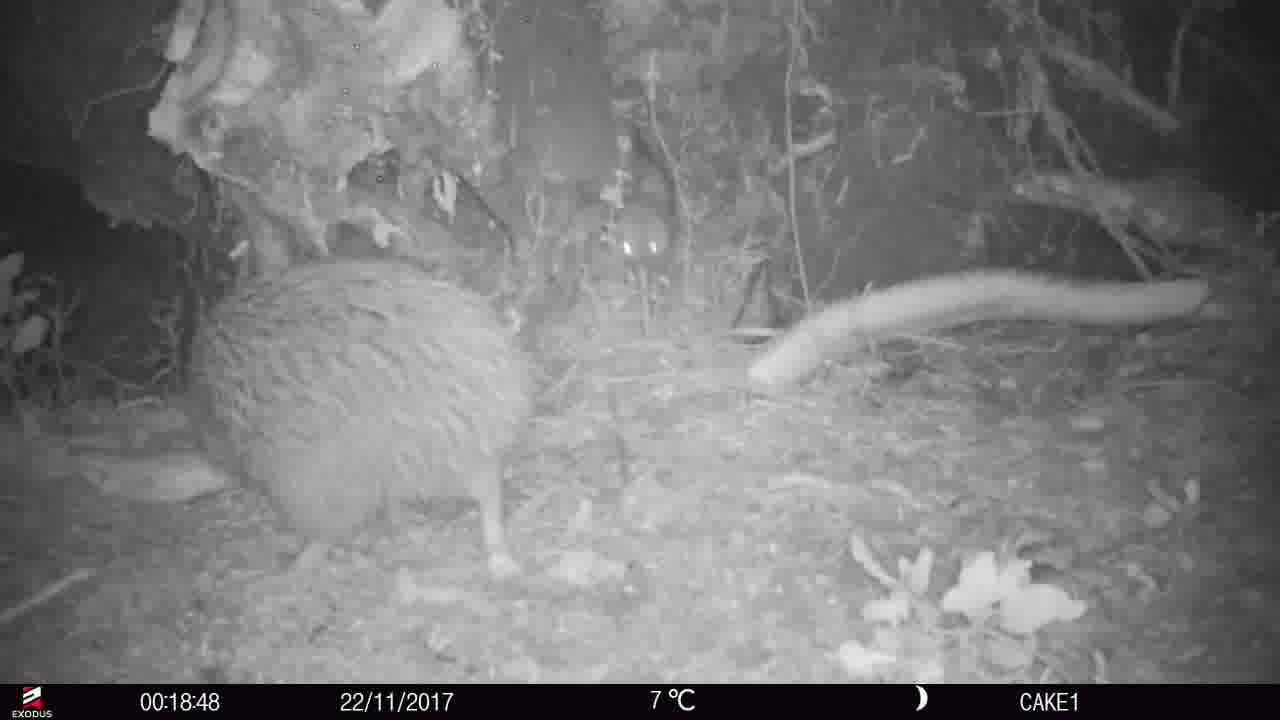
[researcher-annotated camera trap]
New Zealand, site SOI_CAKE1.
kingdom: Animalia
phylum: Chordata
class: Aves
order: Apterygiformes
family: Apterygidae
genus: Apteryx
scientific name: Apteryx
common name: kiwi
Kiwi (Apteryx).